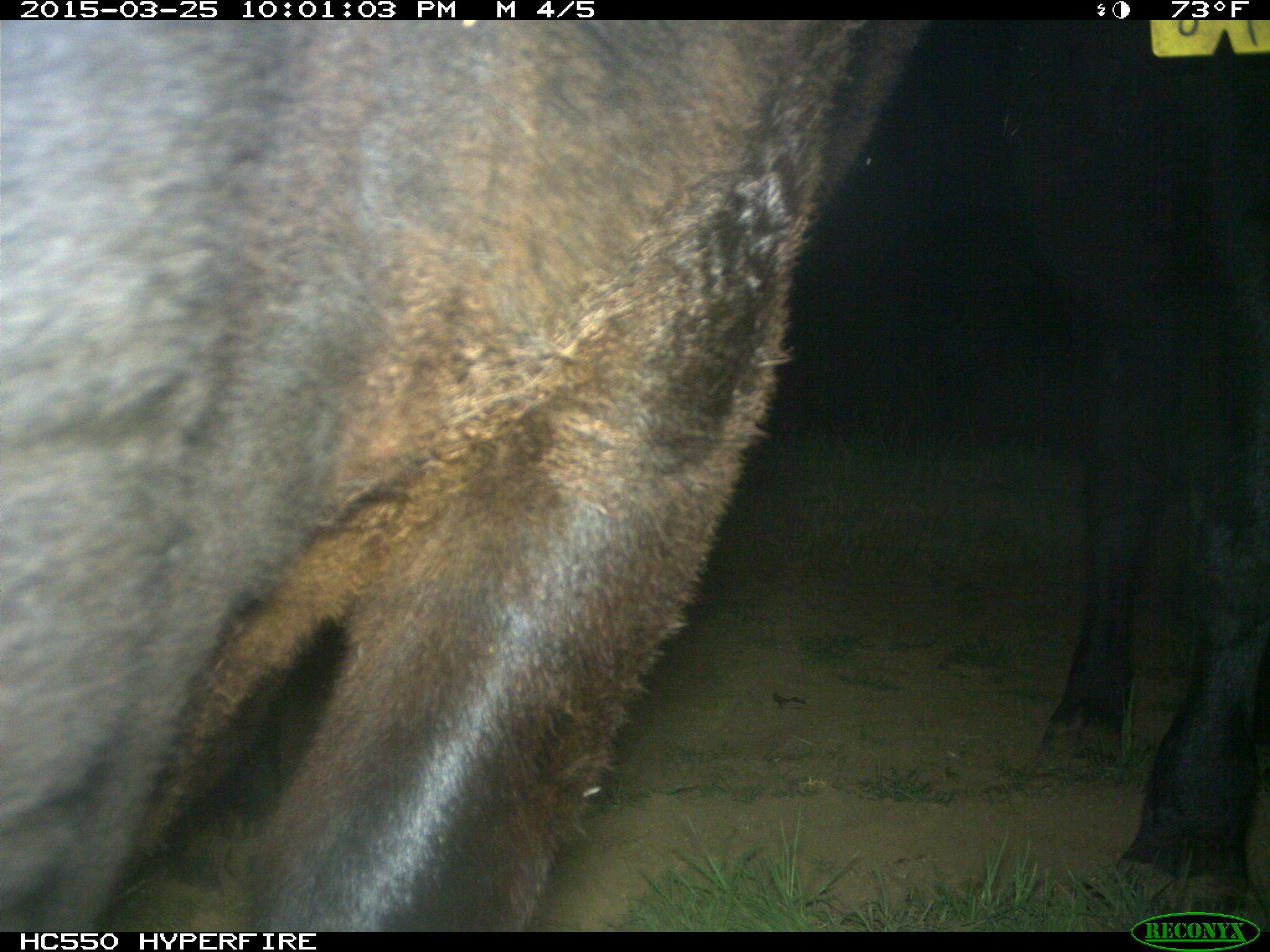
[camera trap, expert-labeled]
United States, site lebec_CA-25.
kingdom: Animalia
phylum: Chordata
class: Mammalia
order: Artiodactyla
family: Bovidae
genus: Bos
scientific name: Bos taurus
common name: domestic cow